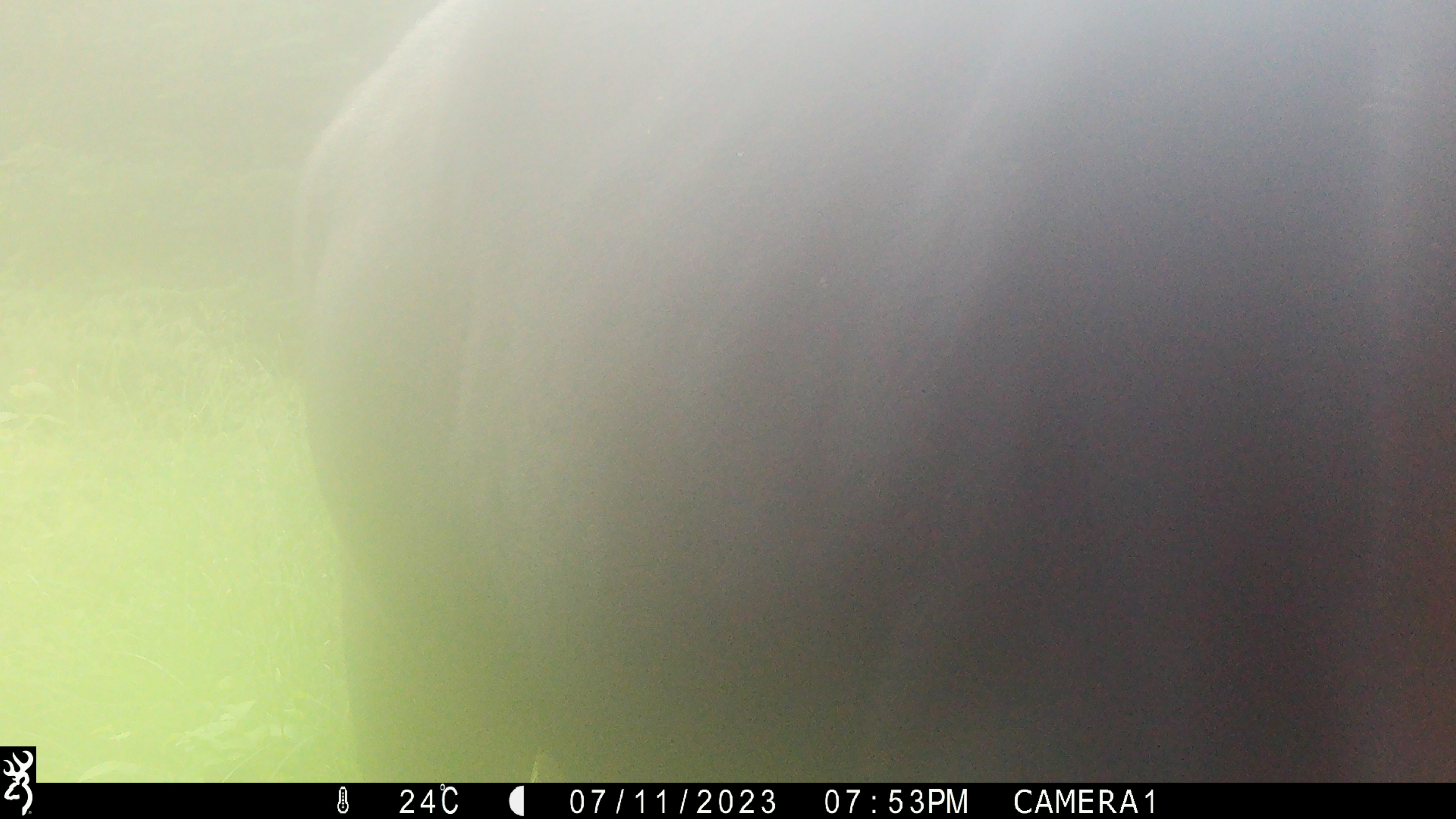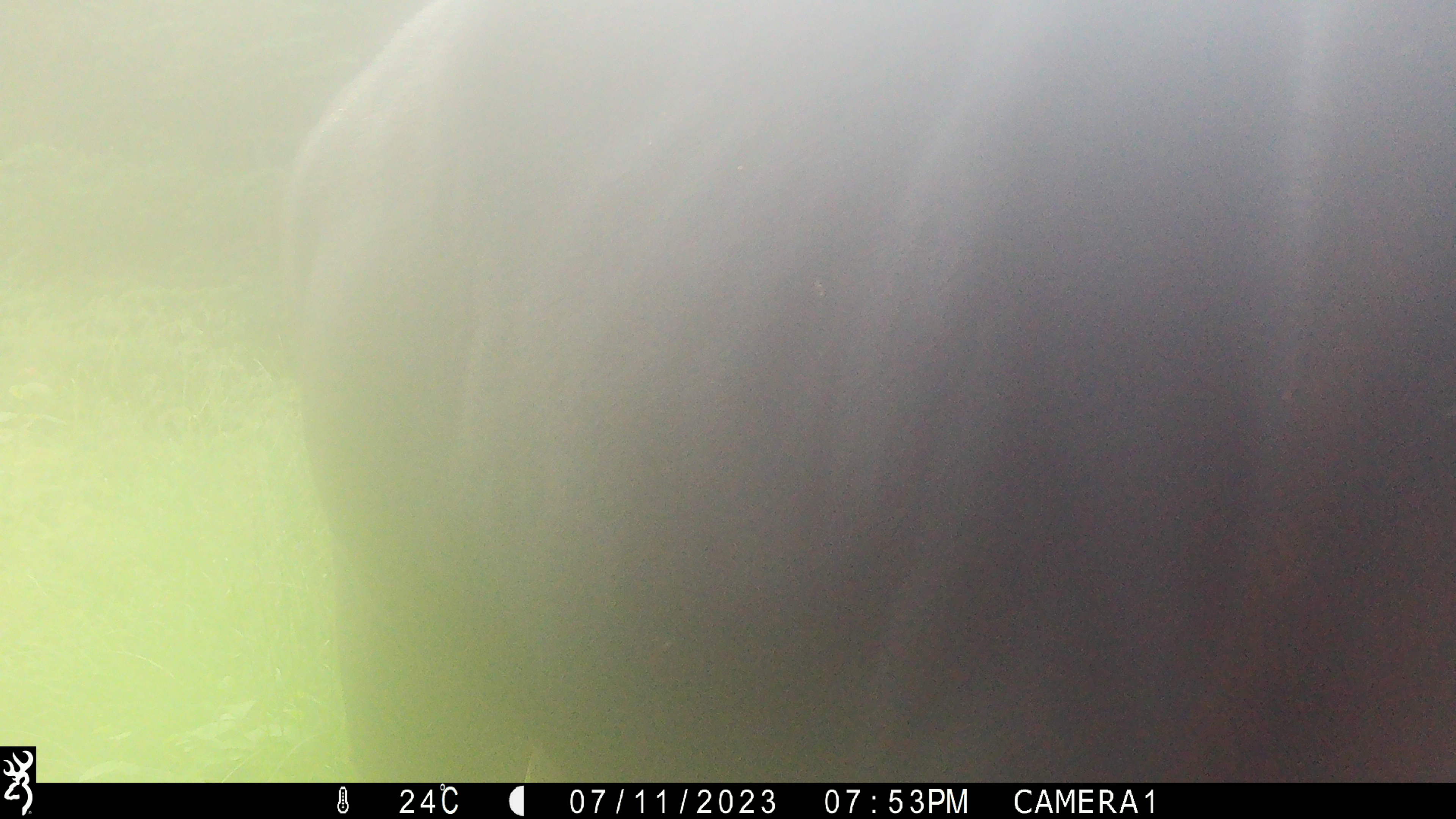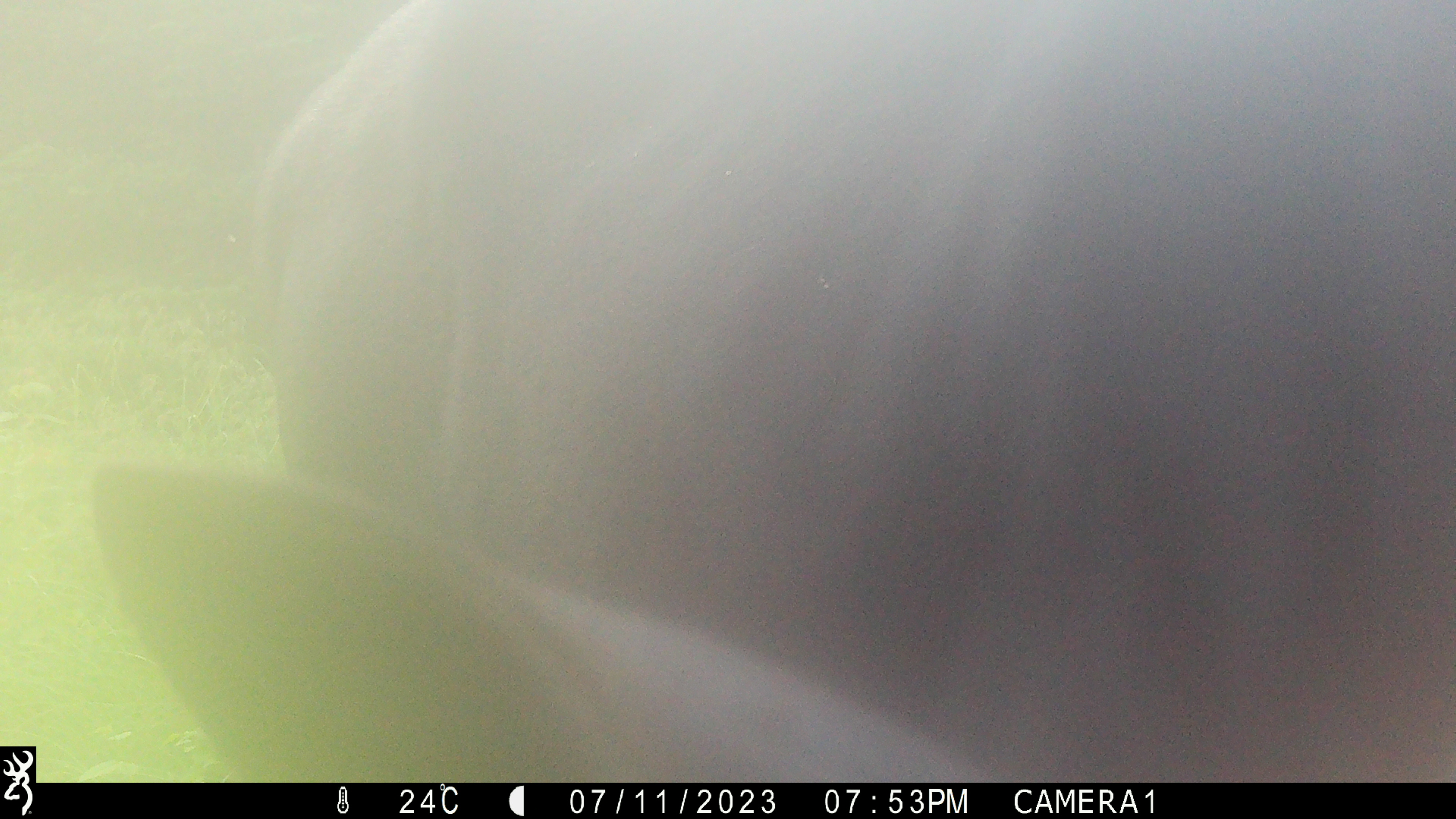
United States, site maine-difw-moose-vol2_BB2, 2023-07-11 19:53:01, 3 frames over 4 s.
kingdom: Animalia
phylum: Chordata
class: Mammalia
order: Artiodactyla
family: Cervidae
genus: Alces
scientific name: Alces alces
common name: moose